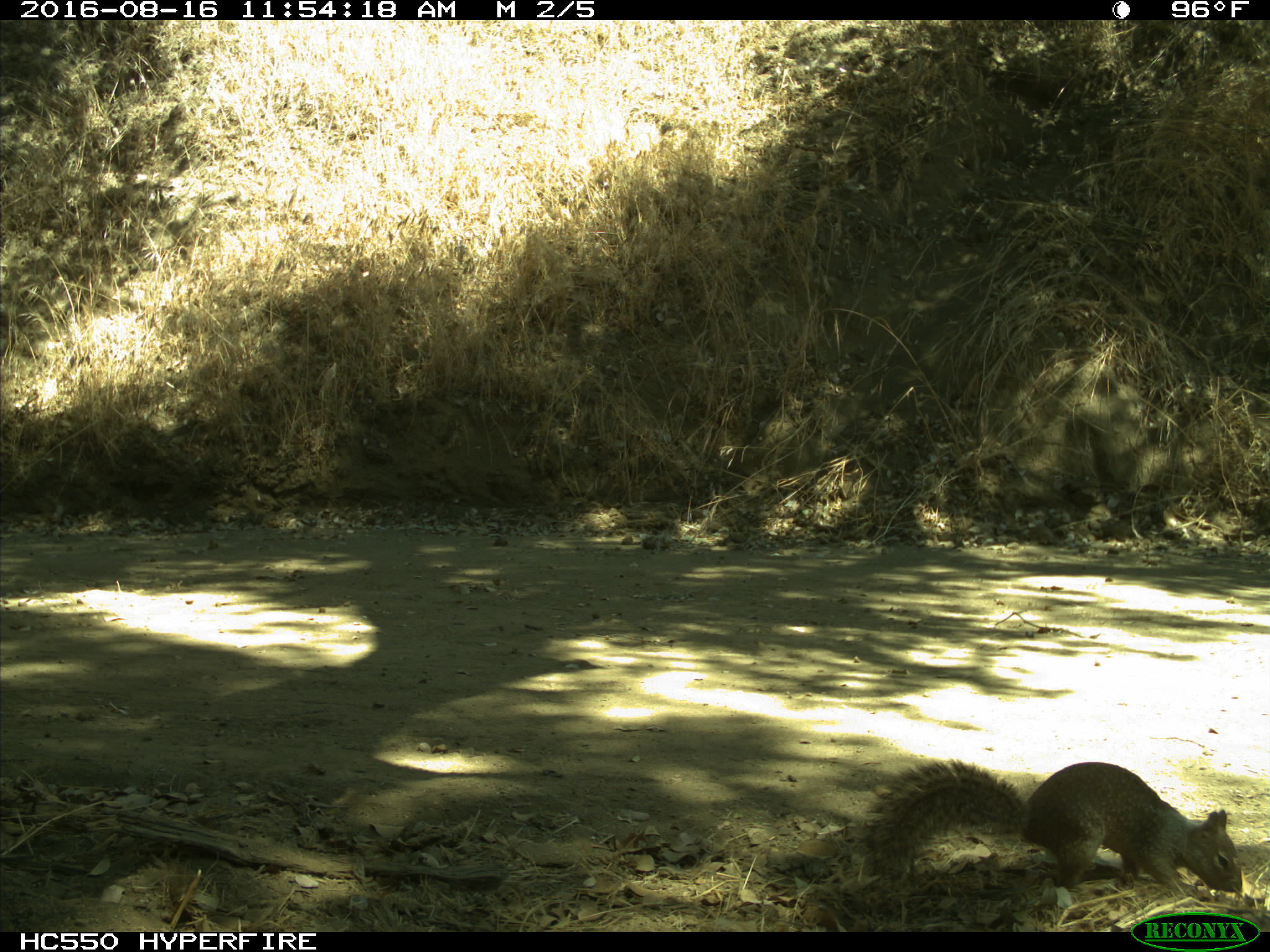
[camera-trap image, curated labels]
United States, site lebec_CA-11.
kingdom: Animalia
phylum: Chordata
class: Mammalia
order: Rodentia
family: Sciuridae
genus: Otospermophilus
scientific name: Otospermophilus beecheyi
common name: california ground squirrel